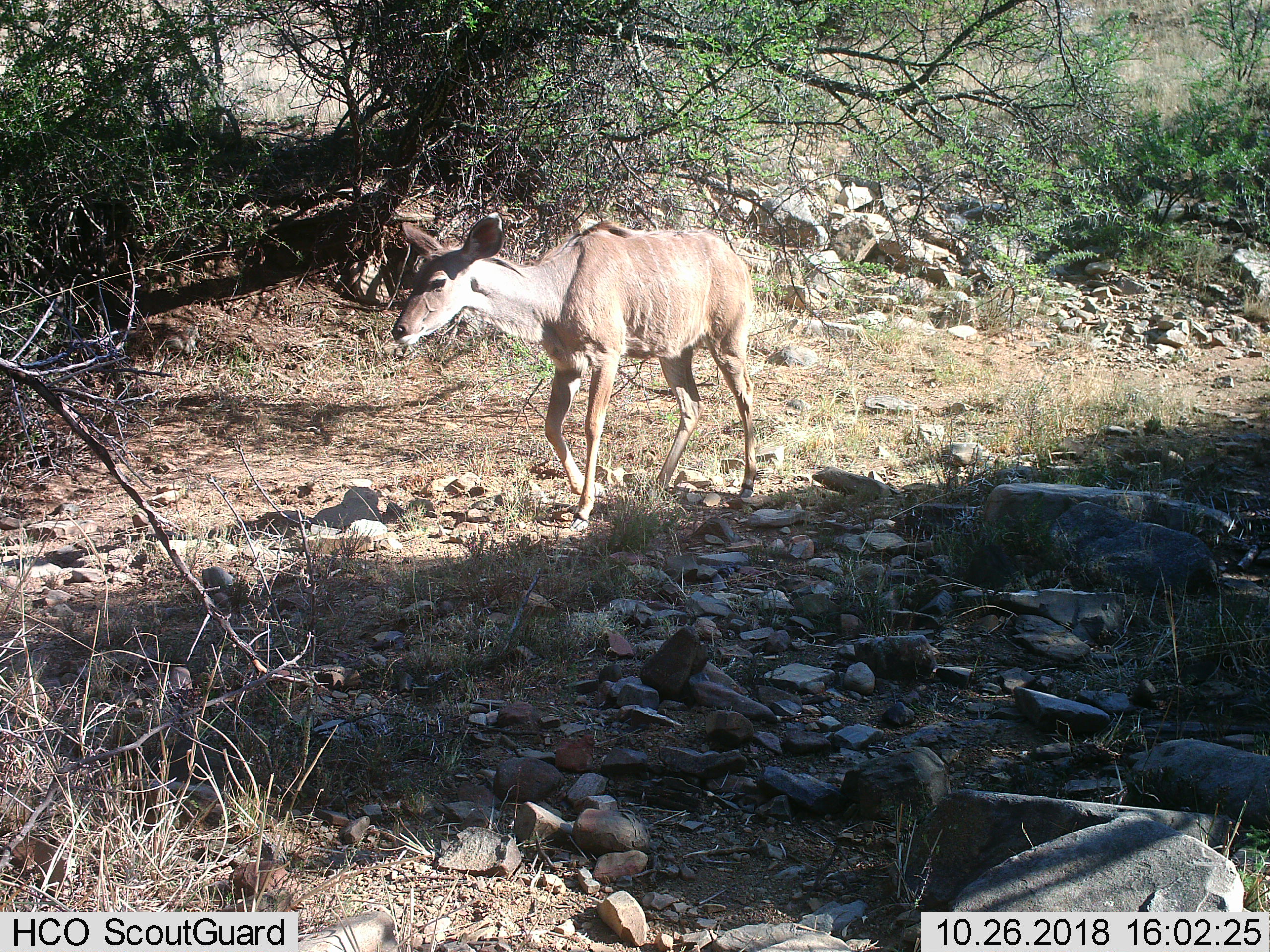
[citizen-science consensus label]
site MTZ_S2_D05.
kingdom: Animalia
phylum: Chordata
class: Mammalia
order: Artiodactyla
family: Bovidae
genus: Tragelaphus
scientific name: Tragelaphus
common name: kudu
Kudu (Tragelaphus), count 1. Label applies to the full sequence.